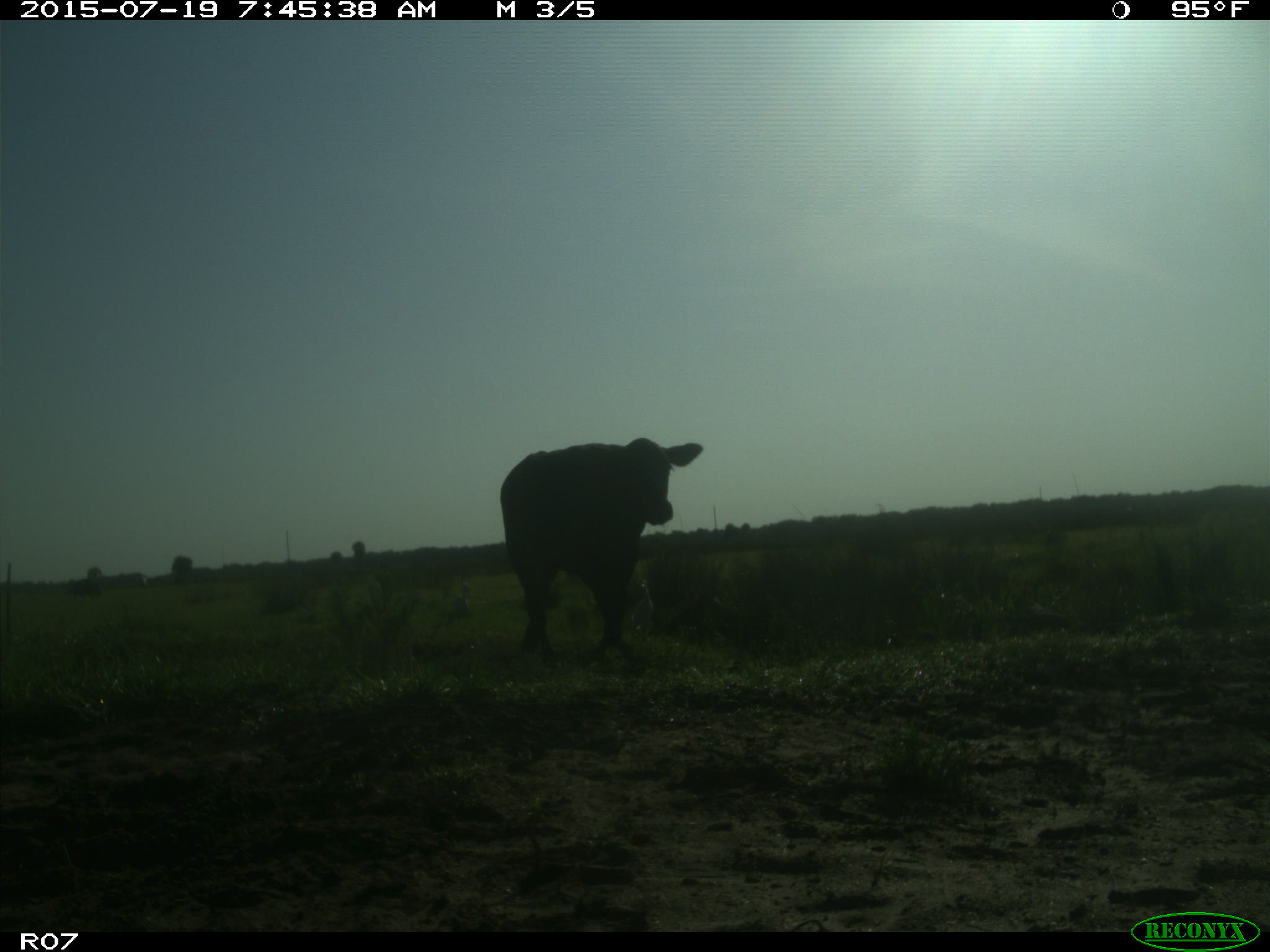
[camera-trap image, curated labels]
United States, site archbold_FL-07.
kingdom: Animalia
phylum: Chordata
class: Mammalia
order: Artiodactyla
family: Bovidae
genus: Bos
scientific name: Bos taurus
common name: domestic cow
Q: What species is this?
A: Bos taurus (domestic cow).